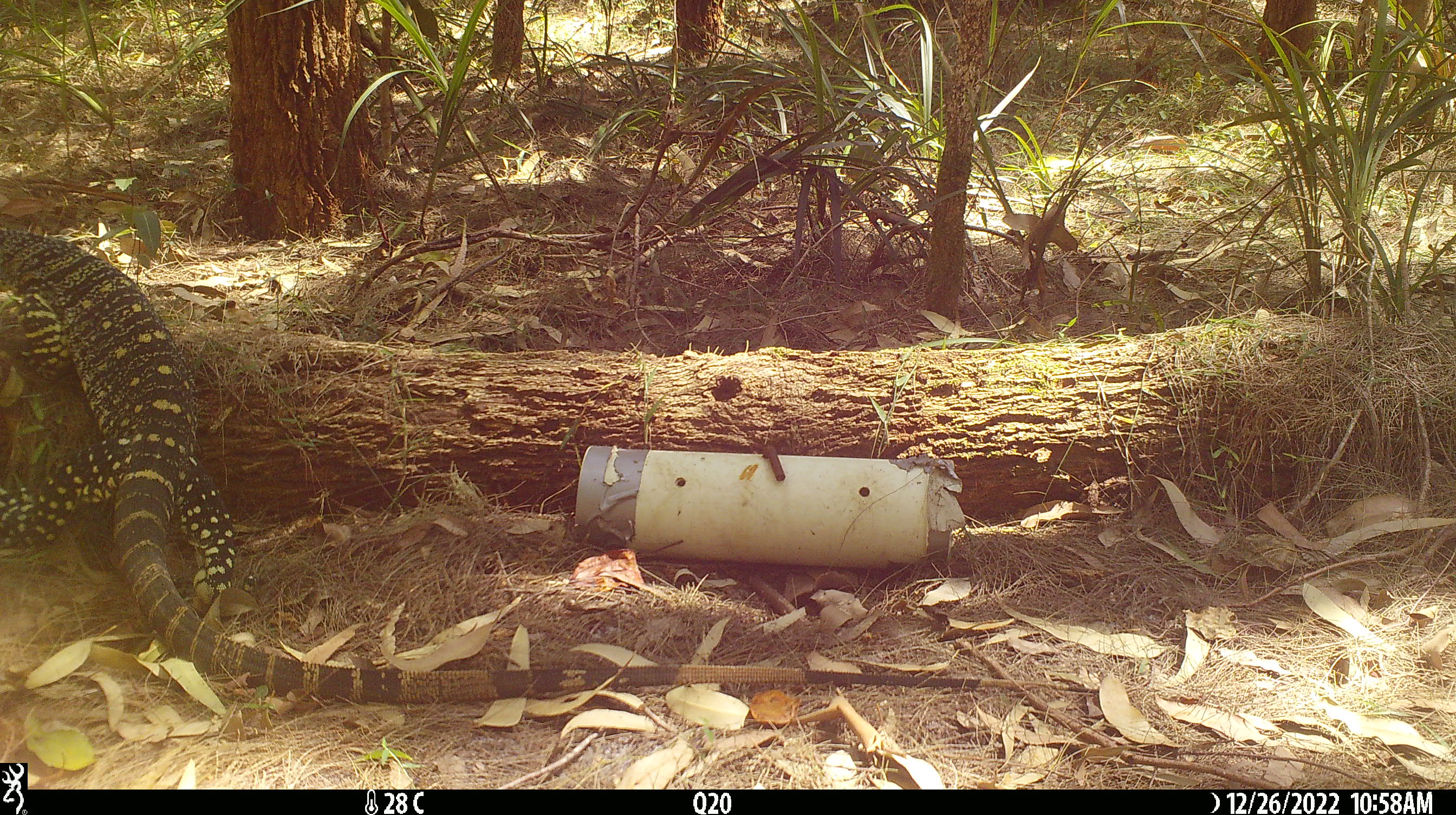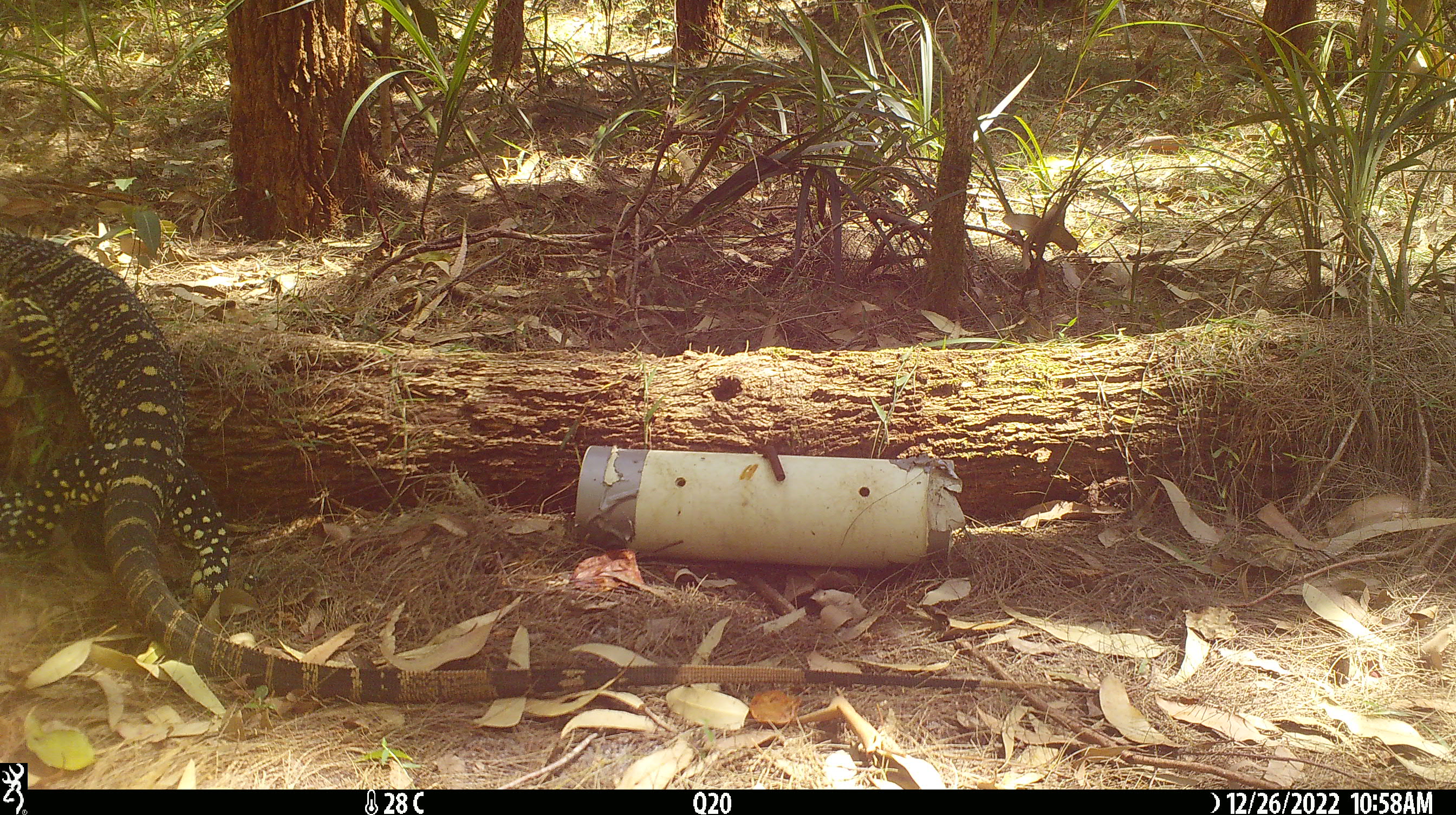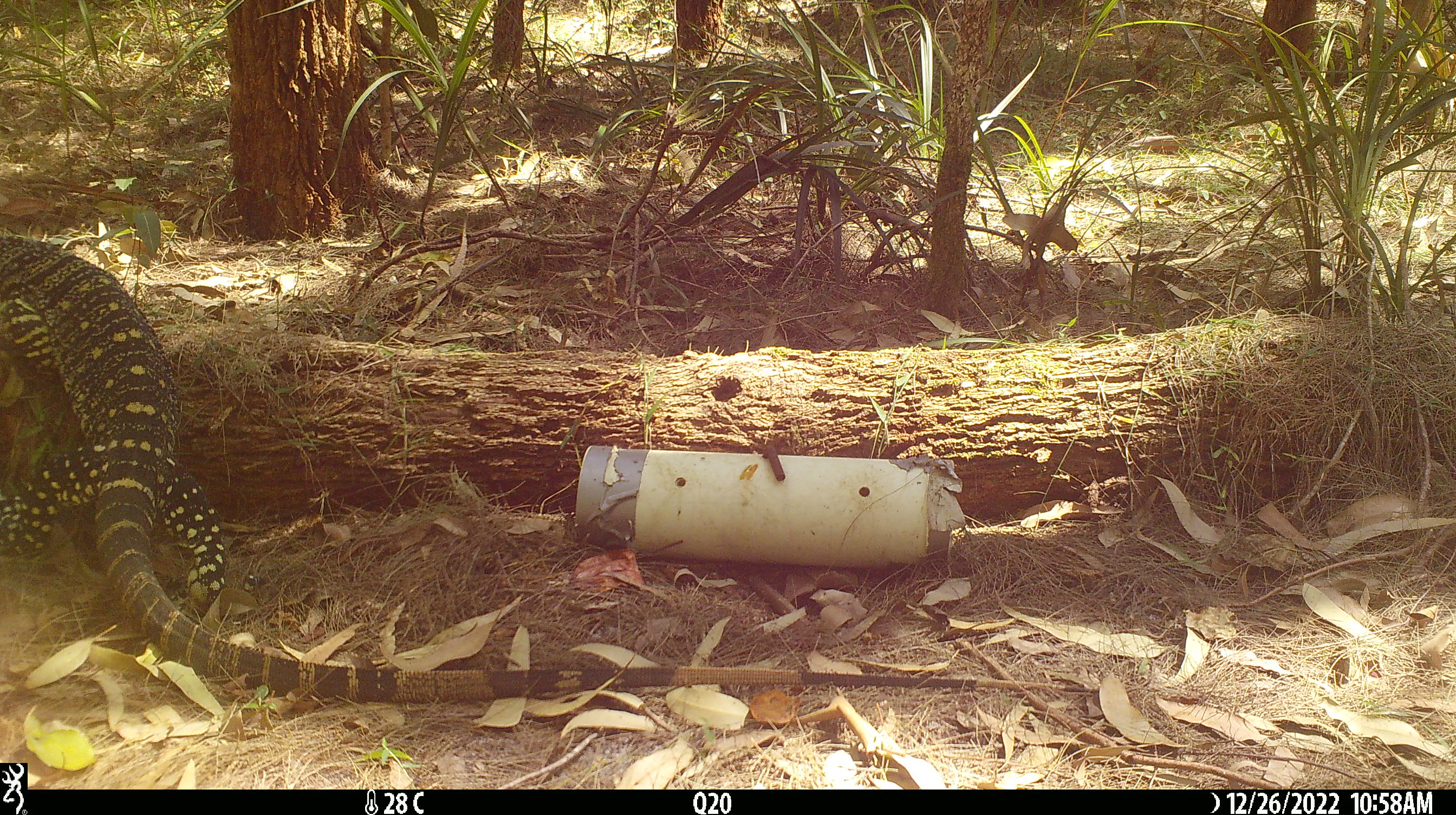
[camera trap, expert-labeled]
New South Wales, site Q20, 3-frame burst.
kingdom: Animalia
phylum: Chordata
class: Reptilia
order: Squamata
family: Varanidae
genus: Varanus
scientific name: Varanus varius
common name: lace monitor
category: goanna